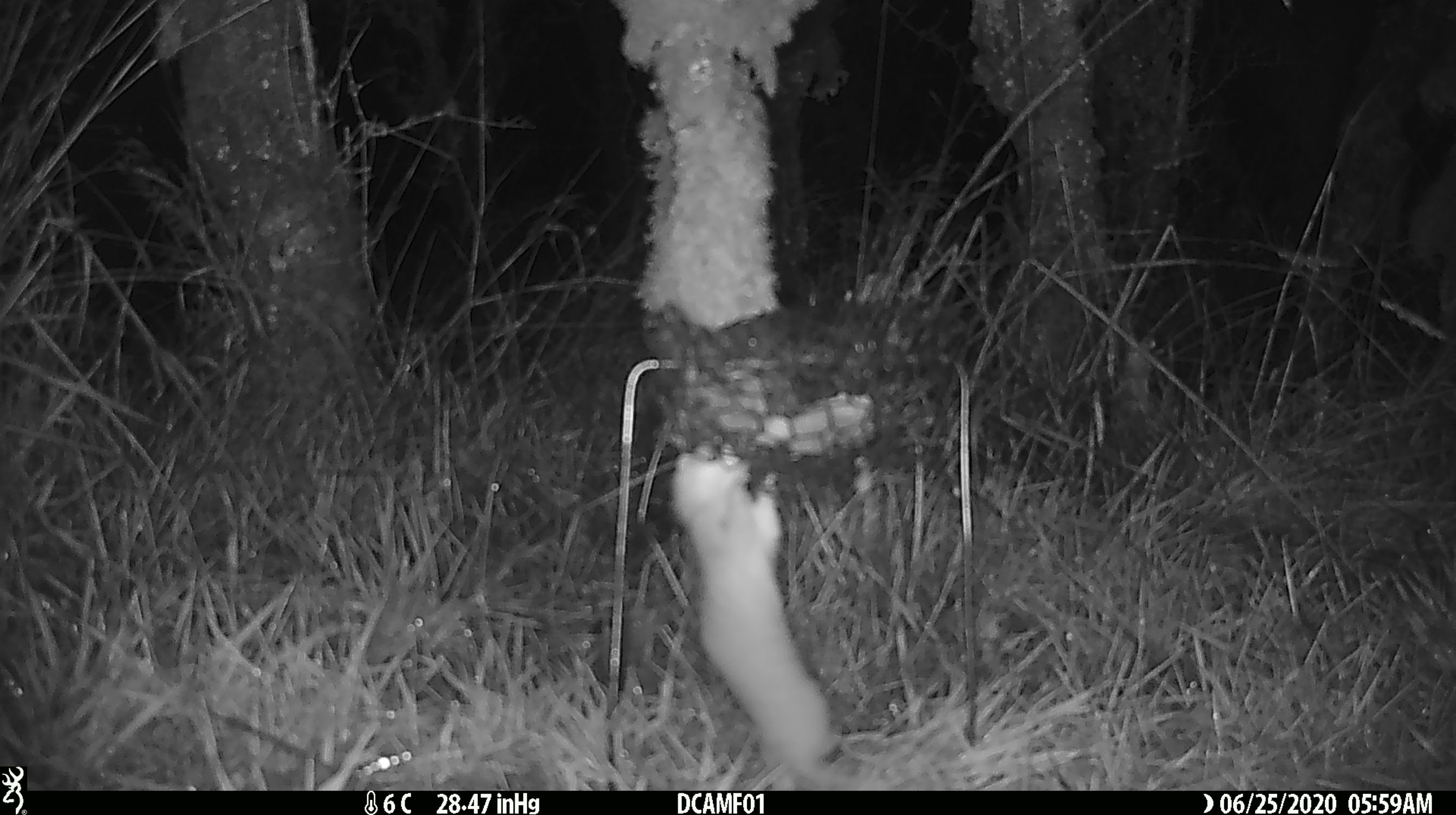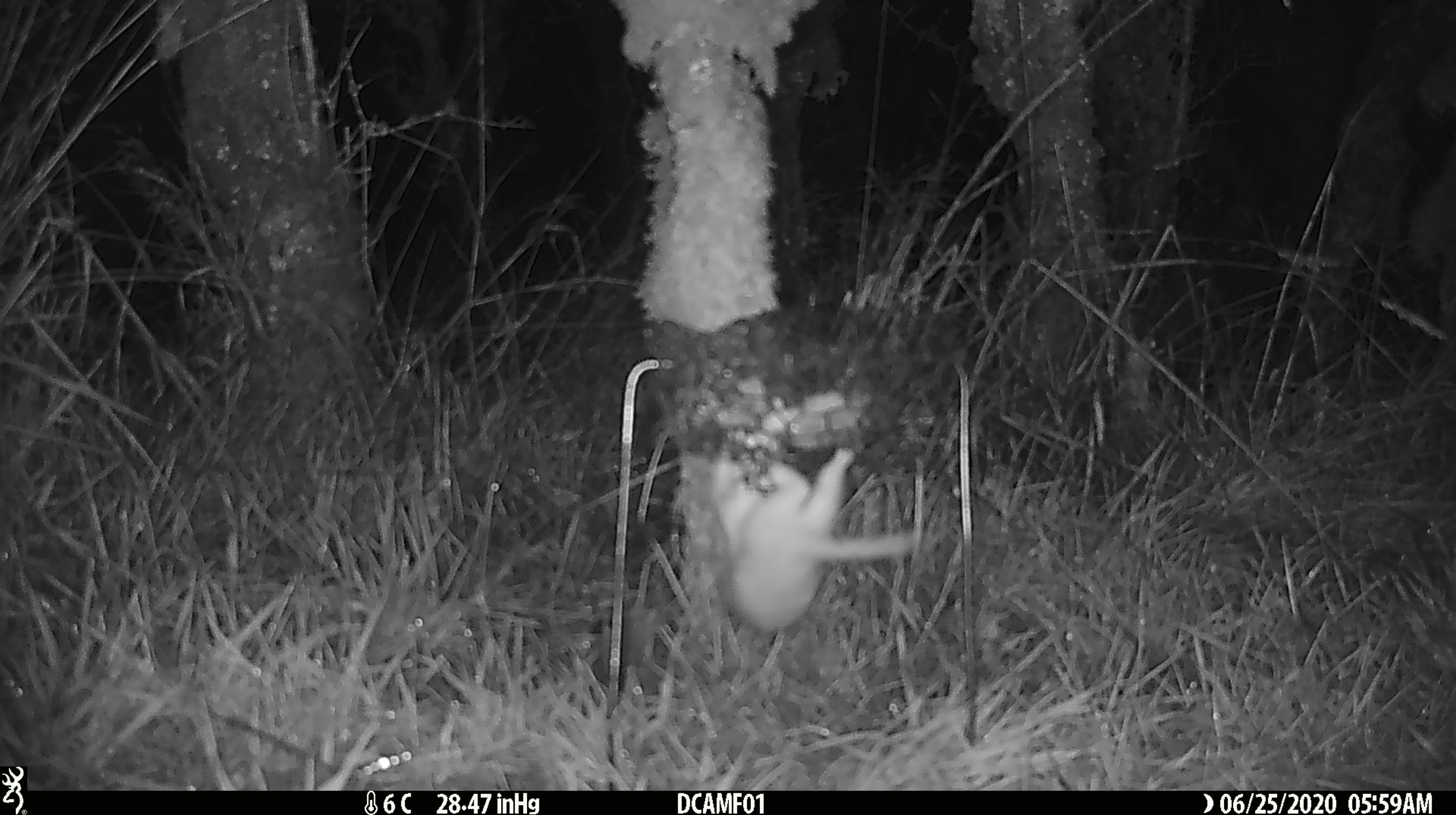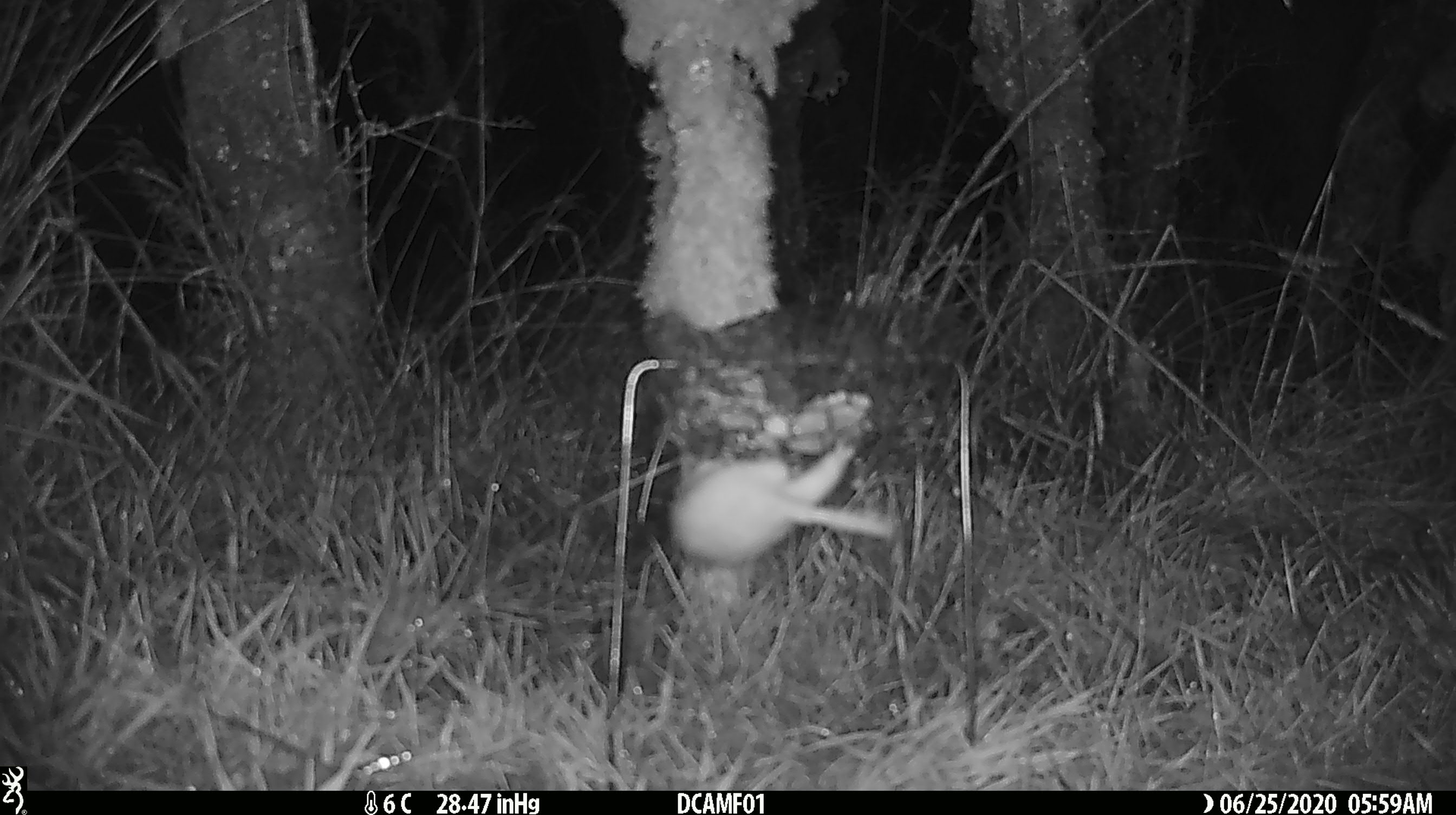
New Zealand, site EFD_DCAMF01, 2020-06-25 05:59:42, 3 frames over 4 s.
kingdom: Animalia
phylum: Chordata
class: Mammalia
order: Carnivora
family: Mustelidae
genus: Mustela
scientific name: Mustela nivalis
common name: least weasel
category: weasel